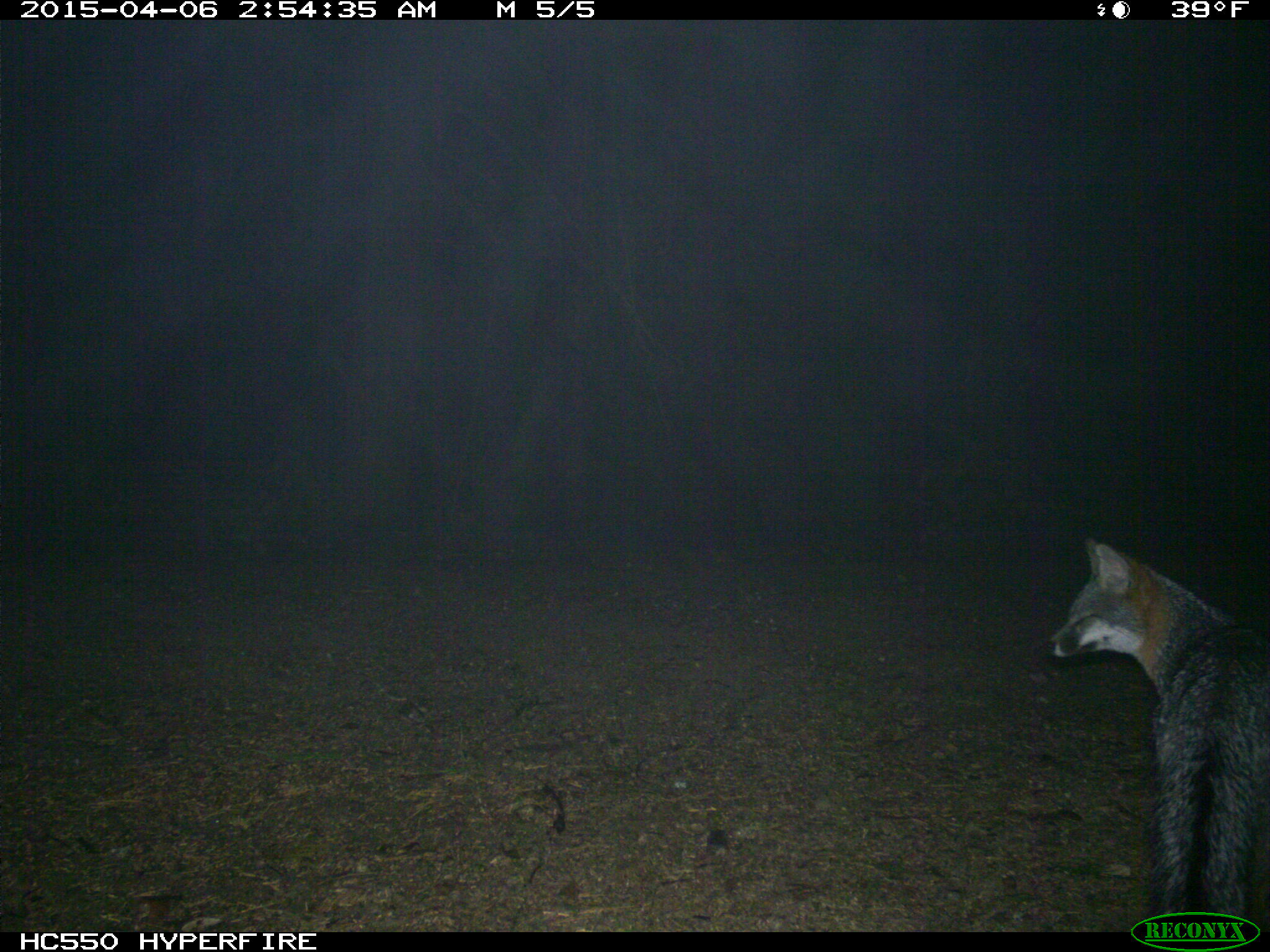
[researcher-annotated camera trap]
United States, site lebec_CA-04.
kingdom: Animalia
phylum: Chordata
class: Mammalia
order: Carnivora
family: Canidae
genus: Urocyon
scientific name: Urocyon cinereoargenteus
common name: gray fox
Urocyon cinereoargenteus (gray fox).